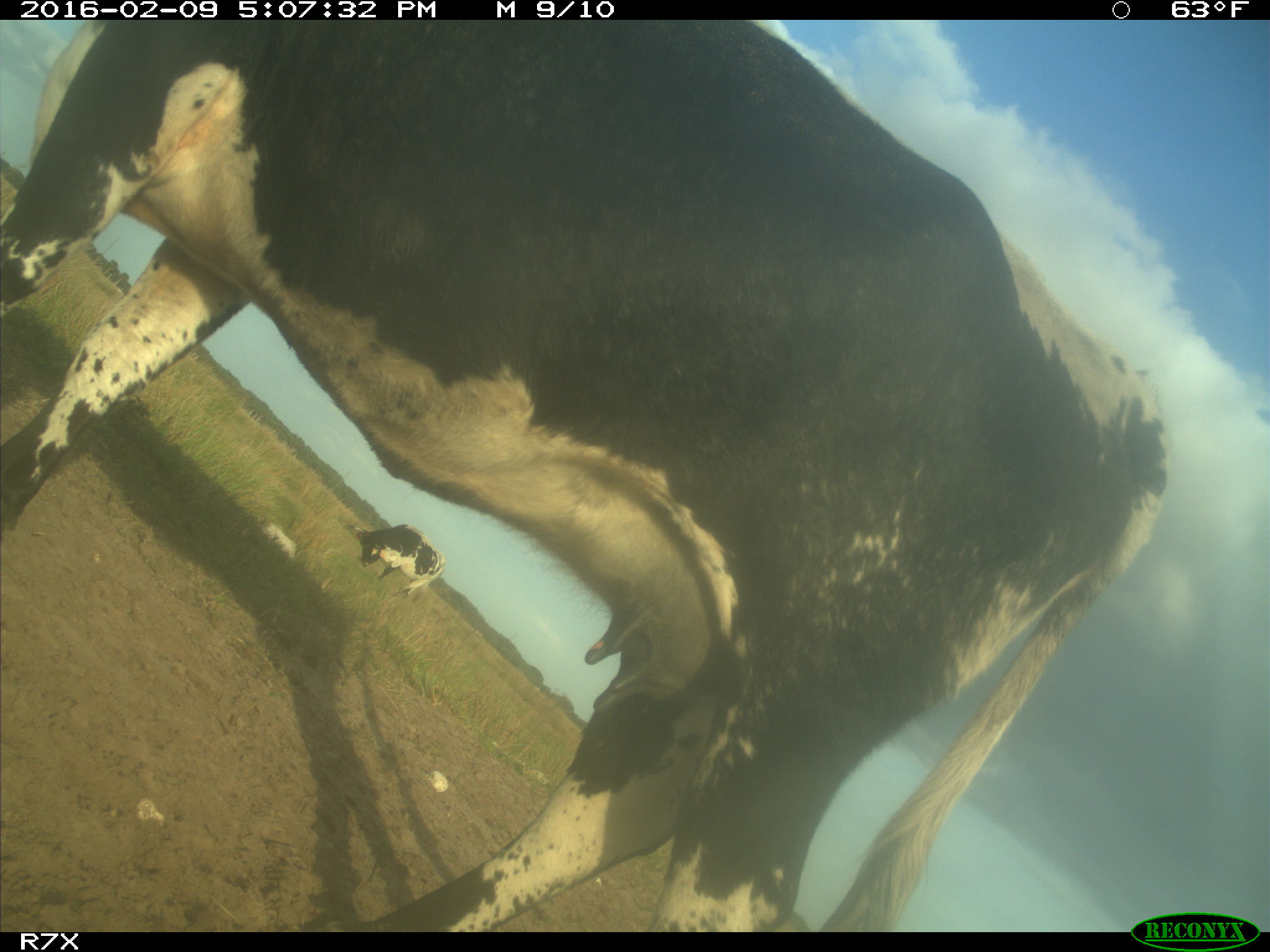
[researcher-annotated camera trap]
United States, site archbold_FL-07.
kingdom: Animalia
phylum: Chordata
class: Mammalia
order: Artiodactyla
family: Bovidae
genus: Bos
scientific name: Bos taurus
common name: domestic cow